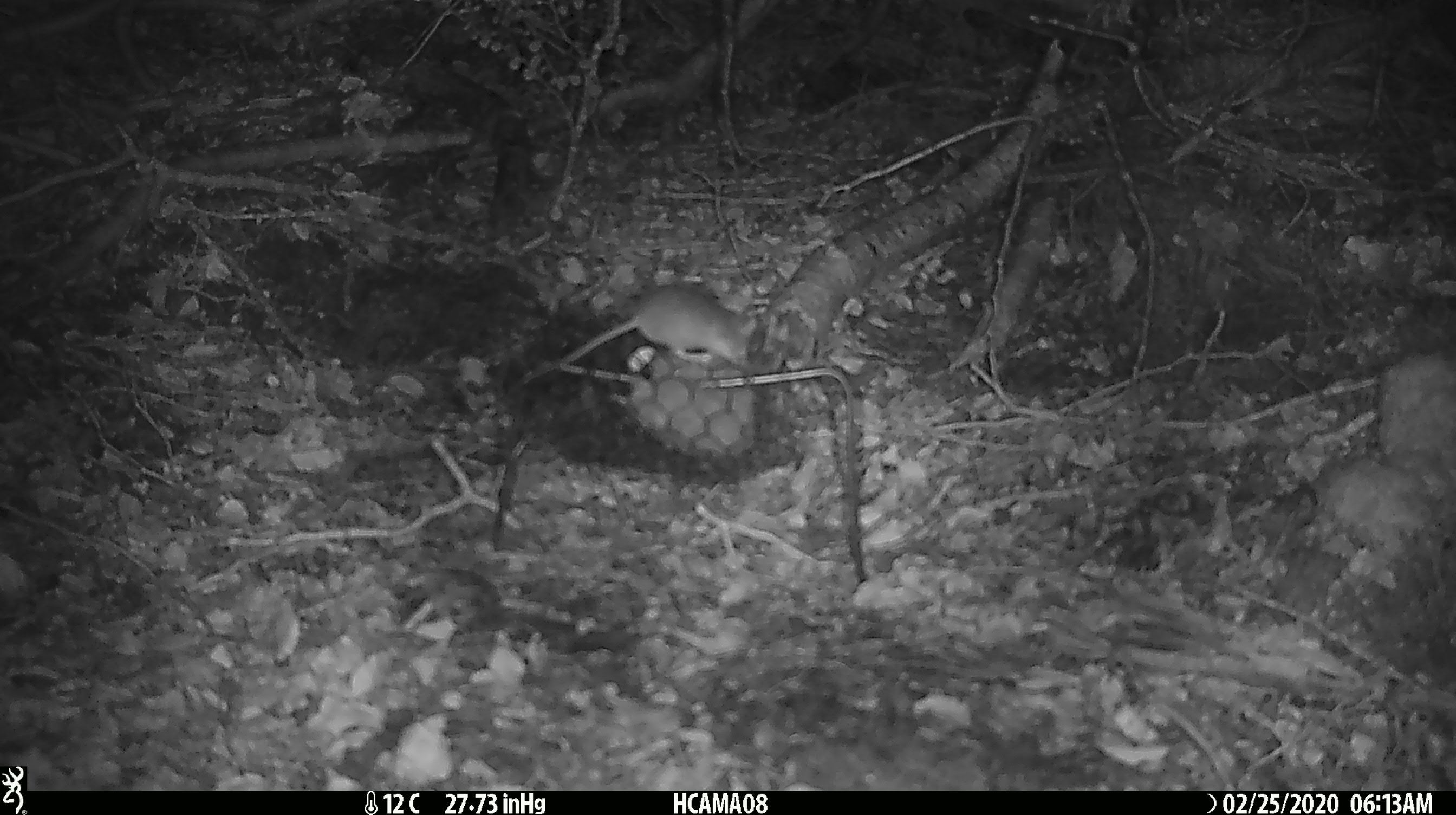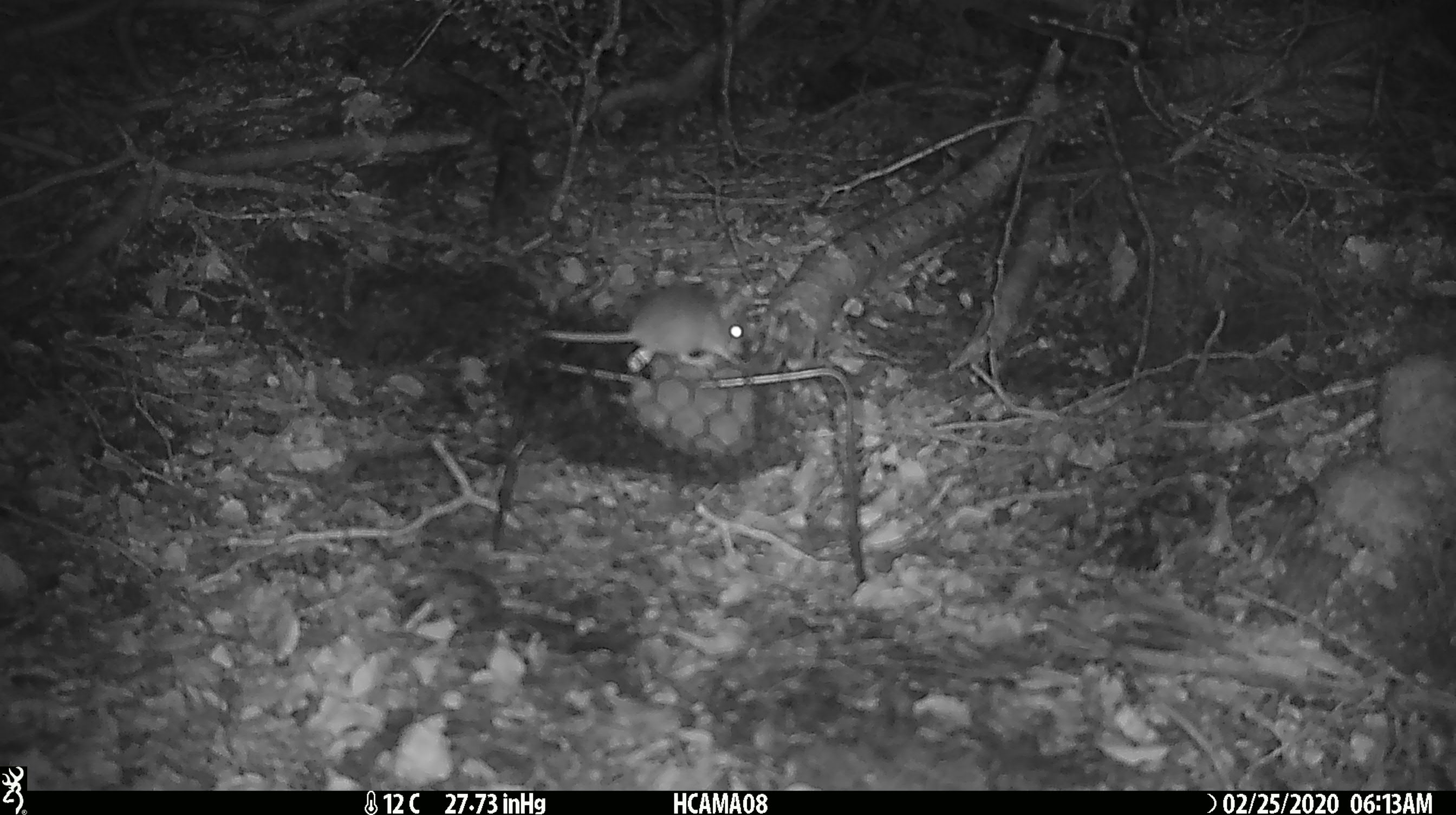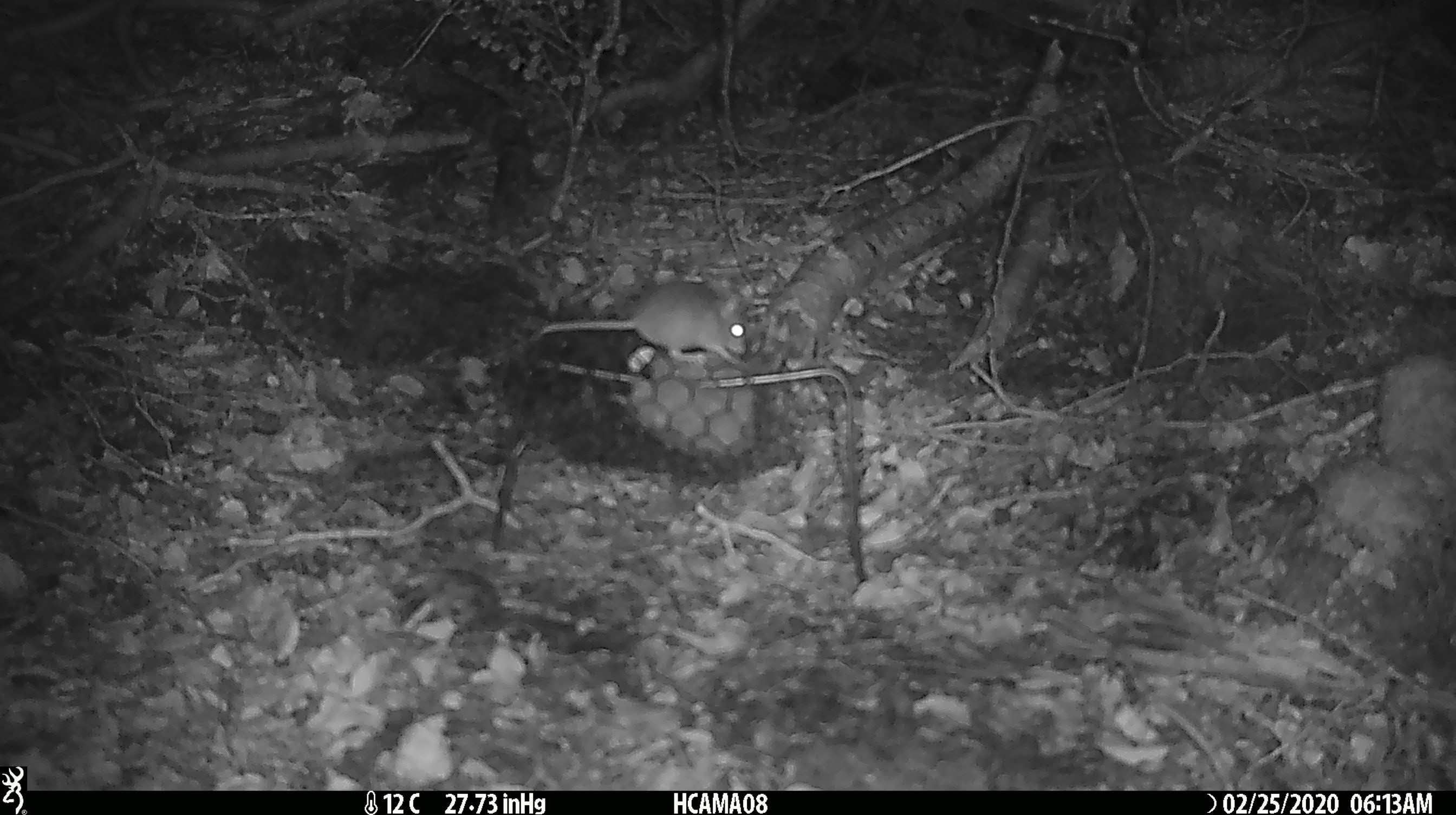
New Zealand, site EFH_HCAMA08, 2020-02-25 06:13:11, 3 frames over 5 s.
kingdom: Animalia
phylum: Chordata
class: Mammalia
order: Rodentia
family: Muridae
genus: Mus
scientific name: Mus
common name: mouse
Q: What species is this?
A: Mouse (Mus).